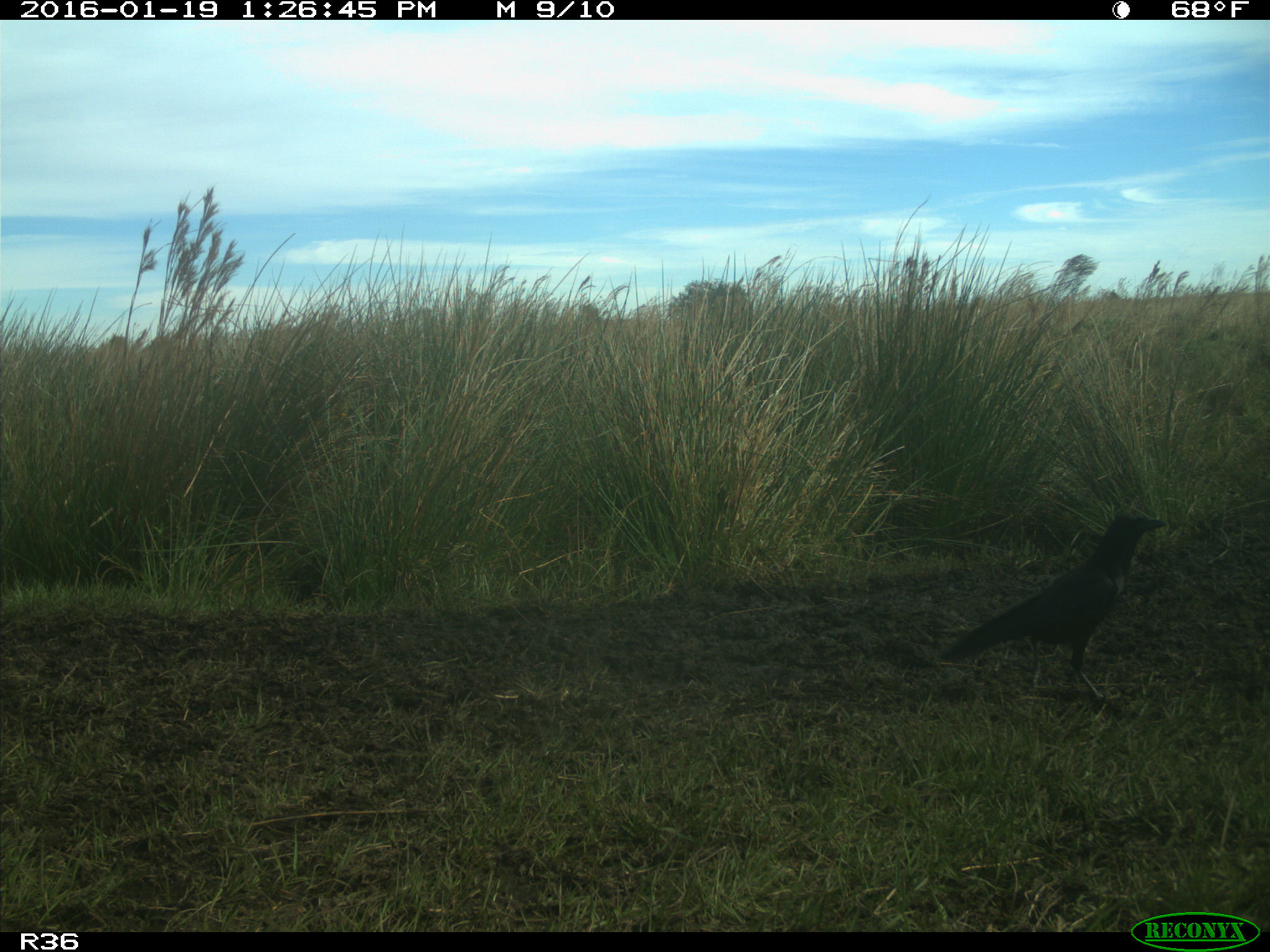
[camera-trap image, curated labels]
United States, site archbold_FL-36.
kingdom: Animalia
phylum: Chordata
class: Aves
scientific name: Aves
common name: birds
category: unidentified bird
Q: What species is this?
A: Unidentified bird (birds) (Aves).